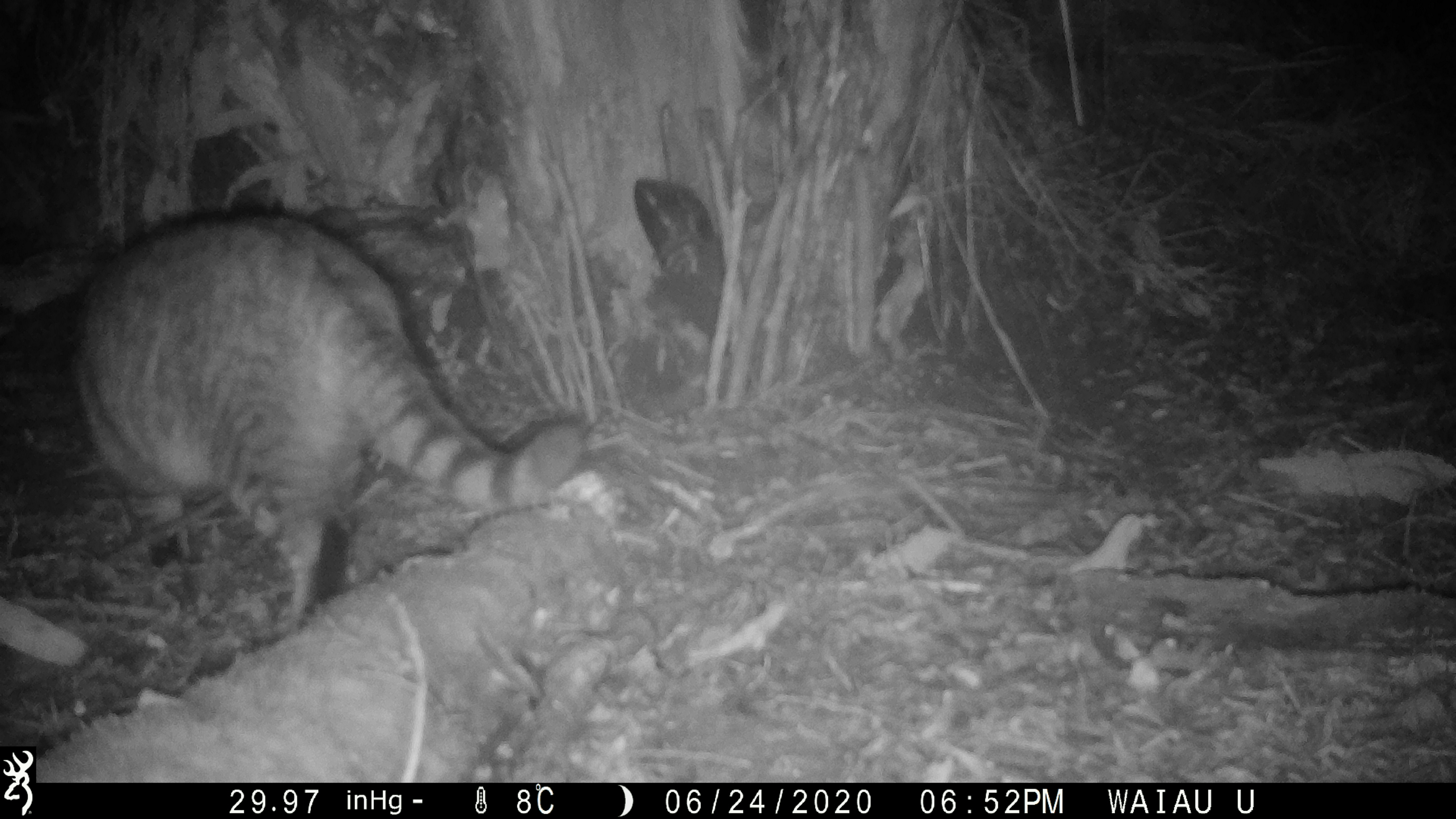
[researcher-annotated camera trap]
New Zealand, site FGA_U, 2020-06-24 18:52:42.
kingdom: Animalia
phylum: Chordata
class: Mammalia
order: Carnivora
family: Felidae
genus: Felis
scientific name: Felis catus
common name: domestic cat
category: cat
Cat (domestic cat) (Felis catus).